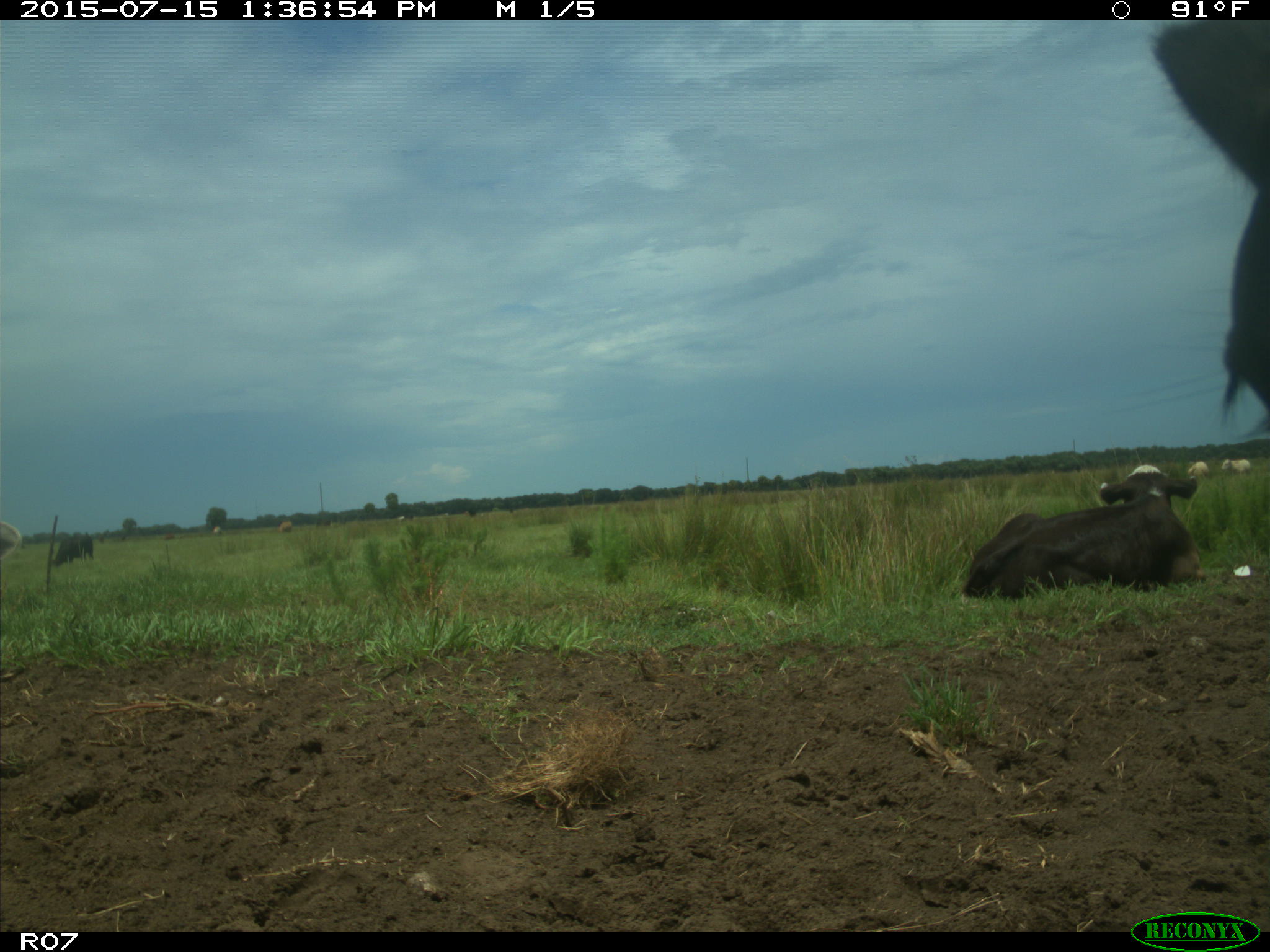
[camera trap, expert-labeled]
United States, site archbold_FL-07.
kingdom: Animalia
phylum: Chordata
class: Mammalia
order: Artiodactyla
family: Bovidae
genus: Bos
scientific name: Bos taurus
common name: domestic cow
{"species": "Bos taurus (domestic cow)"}